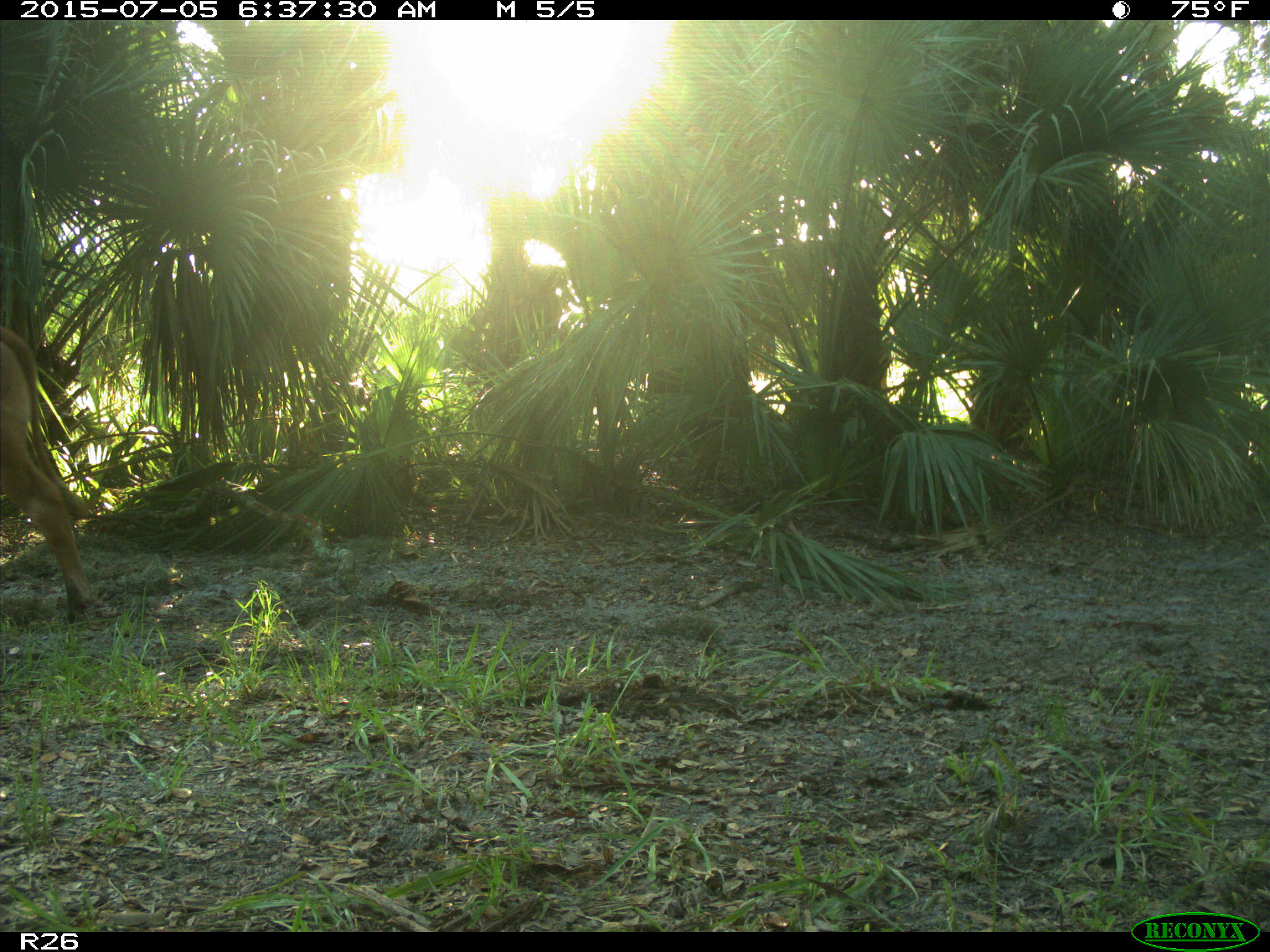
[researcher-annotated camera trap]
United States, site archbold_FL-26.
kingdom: Animalia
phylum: Chordata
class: Mammalia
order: Artiodactyla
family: Bovidae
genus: Bos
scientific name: Bos taurus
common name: domestic cow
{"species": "Bos taurus (domestic cow)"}